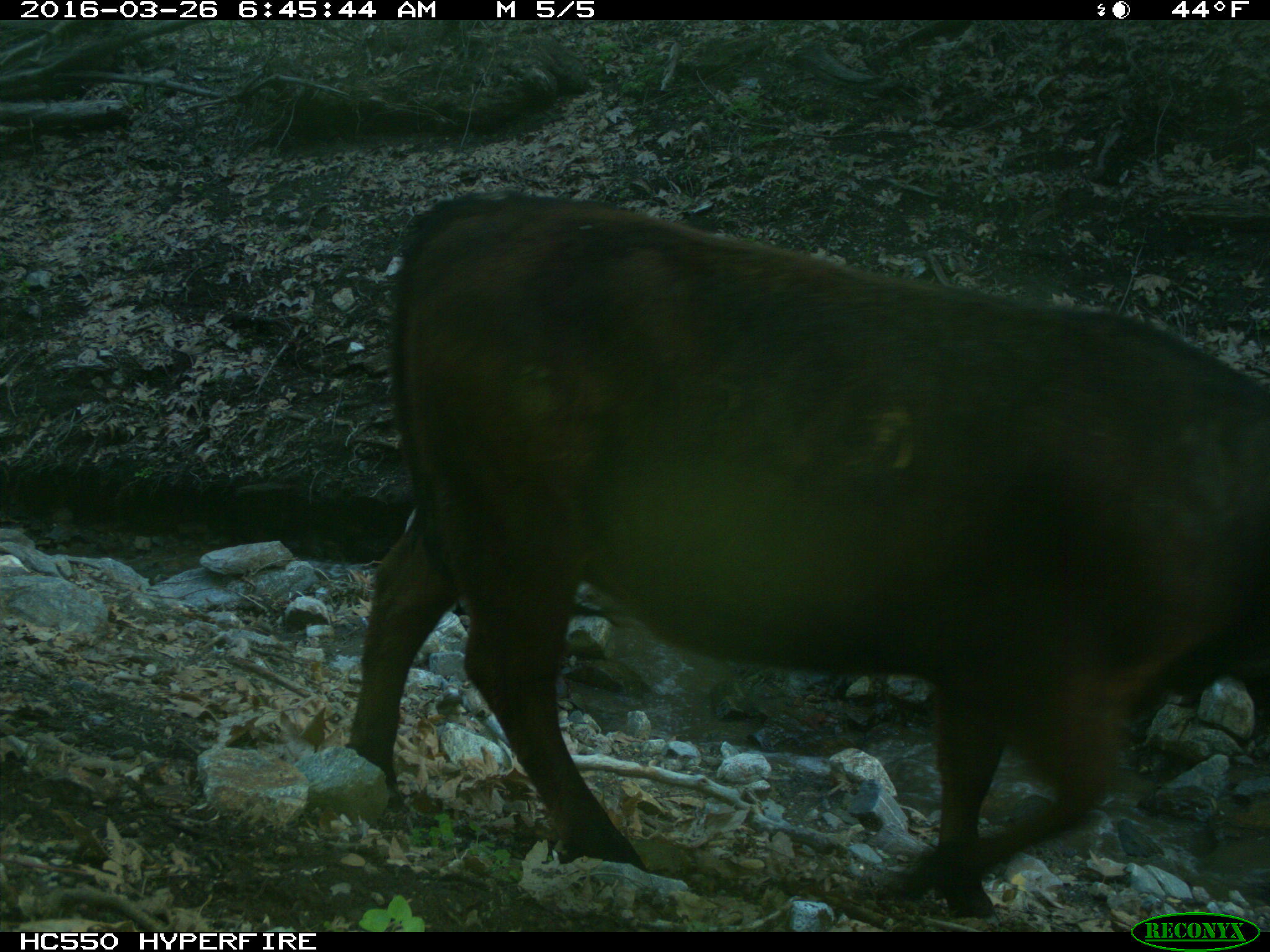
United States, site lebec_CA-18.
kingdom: Animalia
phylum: Chordata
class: Mammalia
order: Artiodactyla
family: Bovidae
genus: Bos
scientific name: Bos taurus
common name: domestic cow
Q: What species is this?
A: Bos taurus (domestic cow).